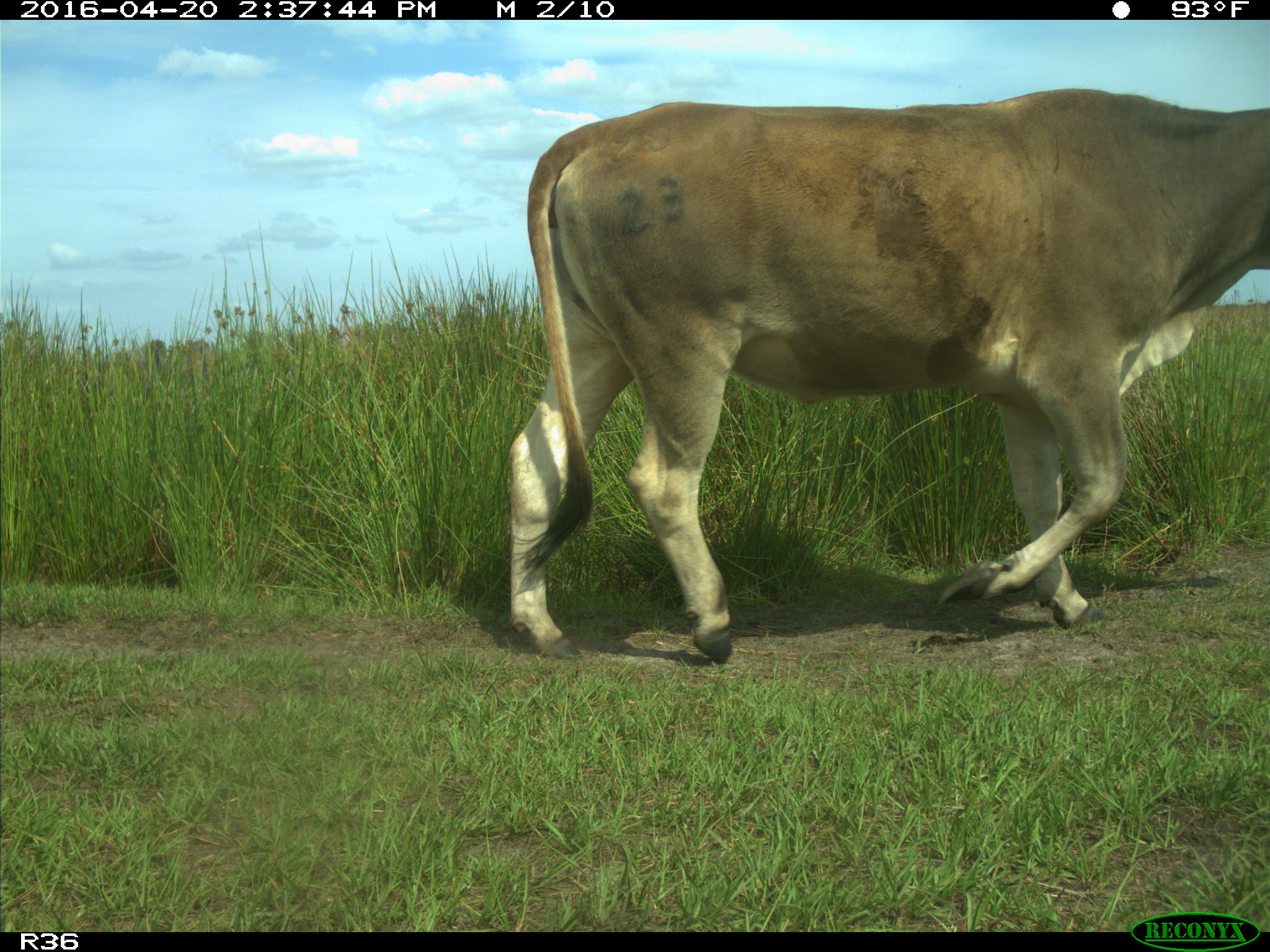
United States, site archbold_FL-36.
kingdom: Animalia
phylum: Chordata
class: Mammalia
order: Artiodactyla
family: Bovidae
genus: Bos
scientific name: Bos taurus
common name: domestic cow